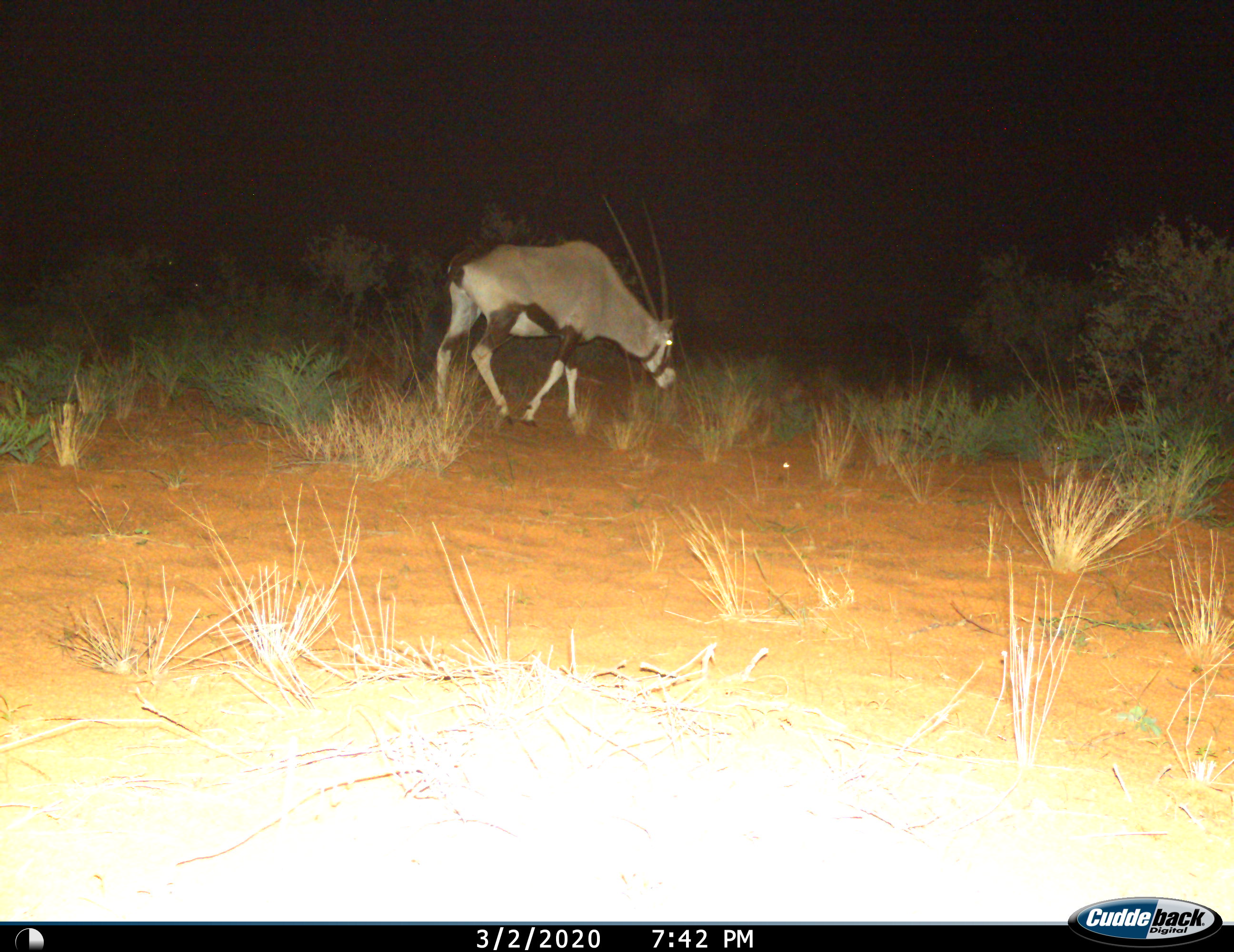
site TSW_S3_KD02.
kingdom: Animalia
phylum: Chordata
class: Mammalia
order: Artiodactyla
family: Bovidae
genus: Oryx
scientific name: Oryx gazella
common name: gemsbok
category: oryx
Oryx (gemsbok) (Oryx gazella), count 1. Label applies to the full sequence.